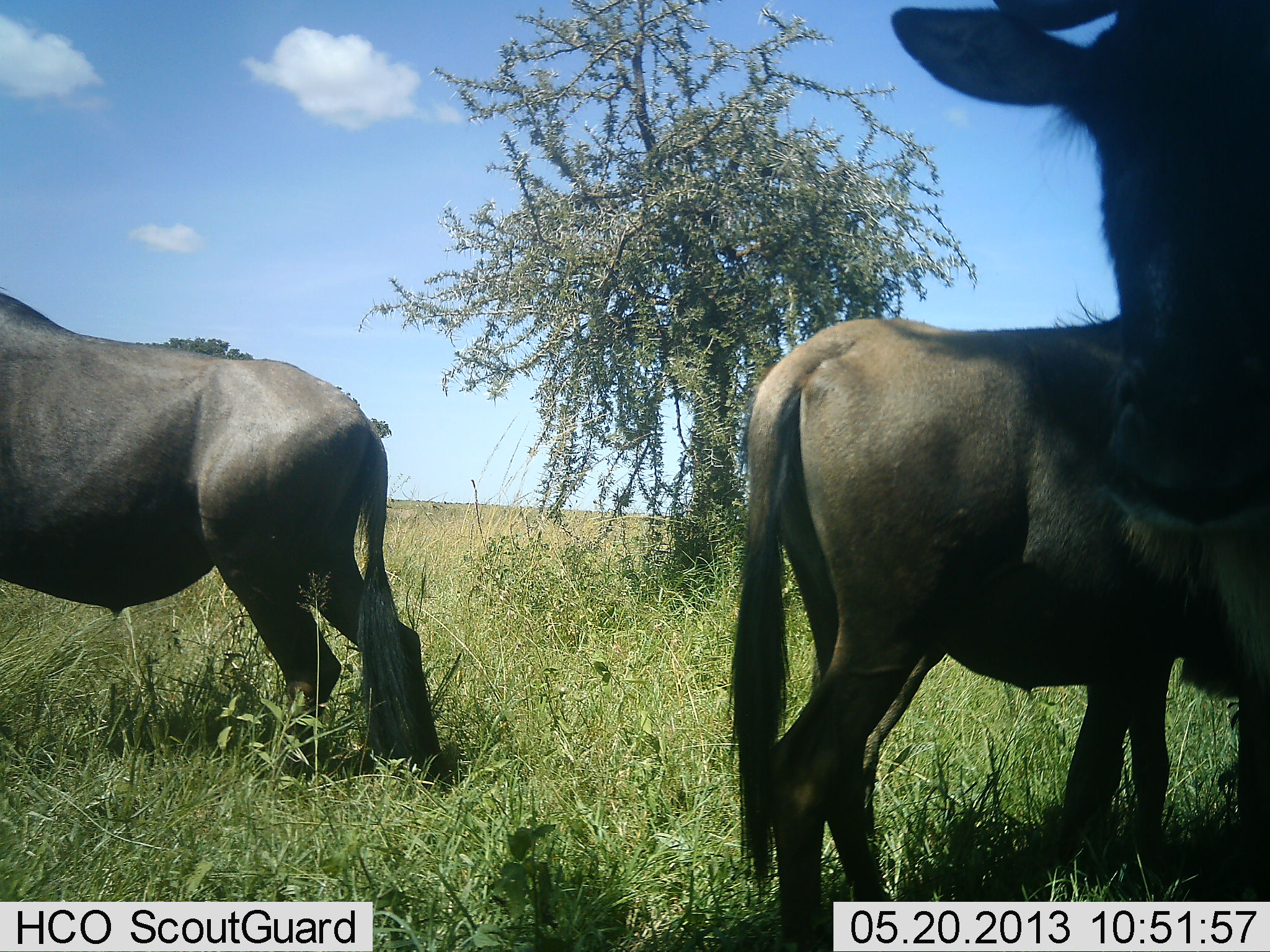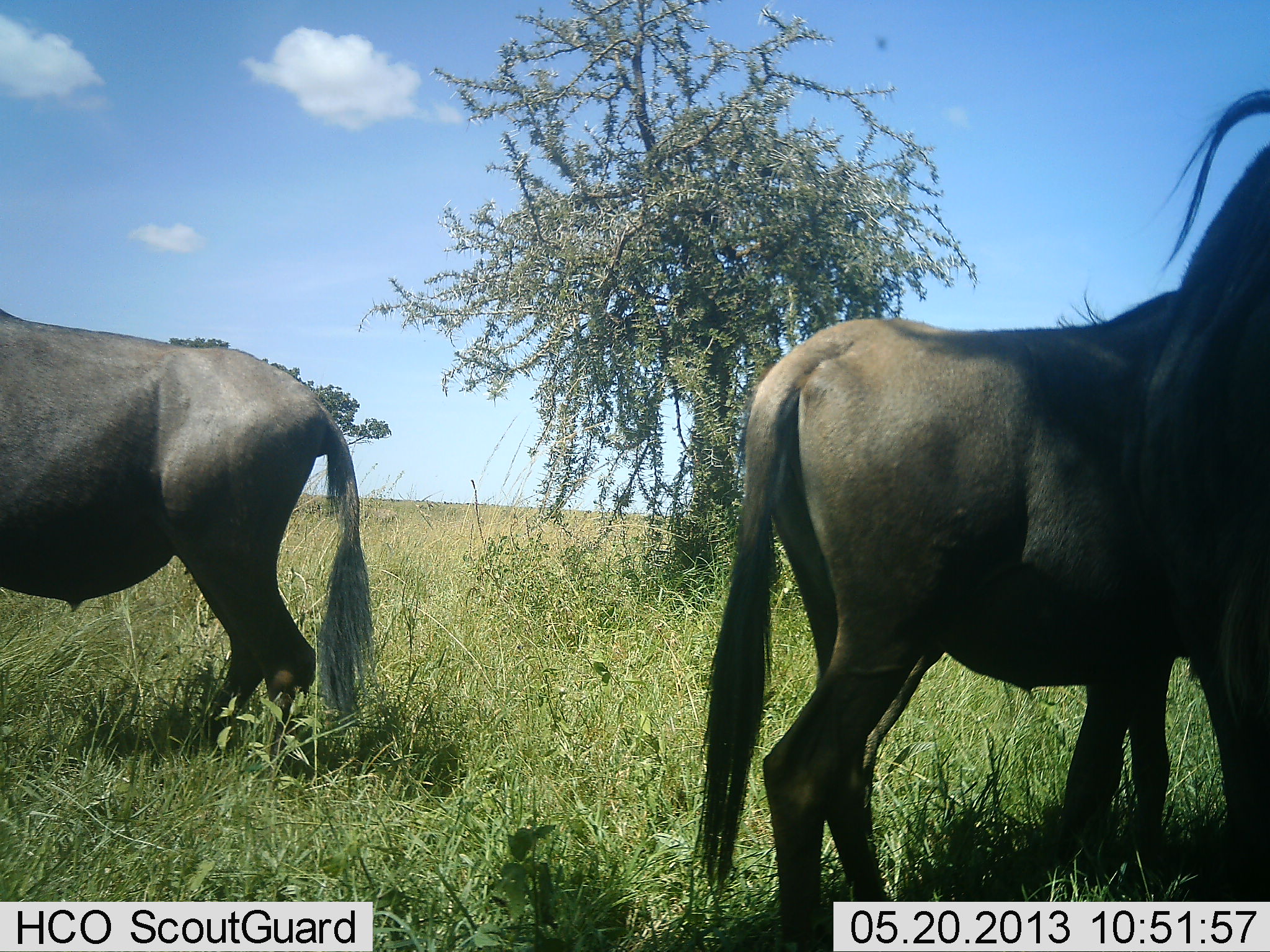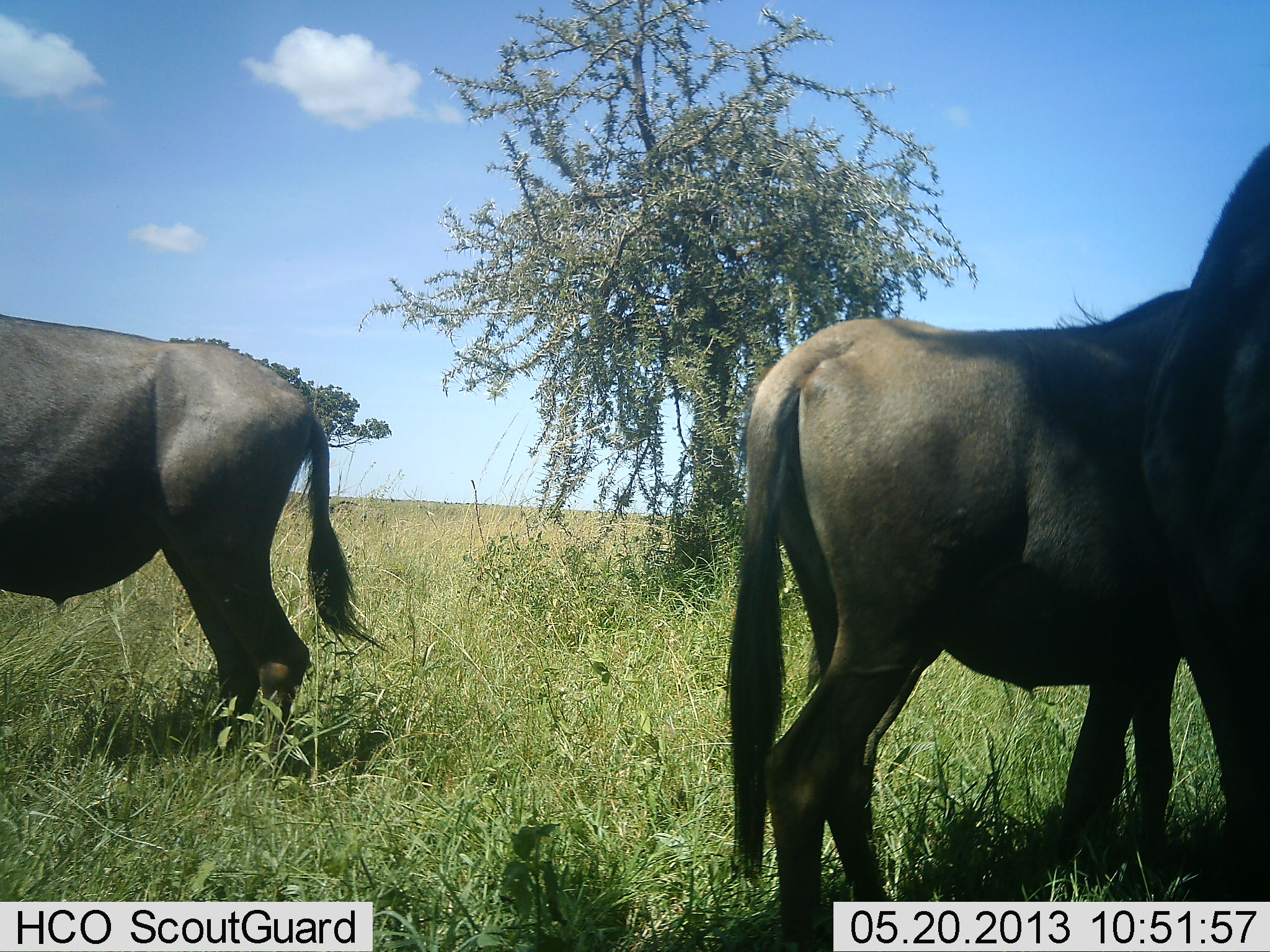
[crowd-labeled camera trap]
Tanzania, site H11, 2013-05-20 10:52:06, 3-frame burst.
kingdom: Animalia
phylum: Chordata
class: Mammalia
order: Artiodactyla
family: Bovidae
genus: Connochaetes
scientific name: Connochaetes taurinus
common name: blue wildebeest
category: wildebeest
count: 3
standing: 96%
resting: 0%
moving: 0%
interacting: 4%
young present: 0%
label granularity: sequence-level